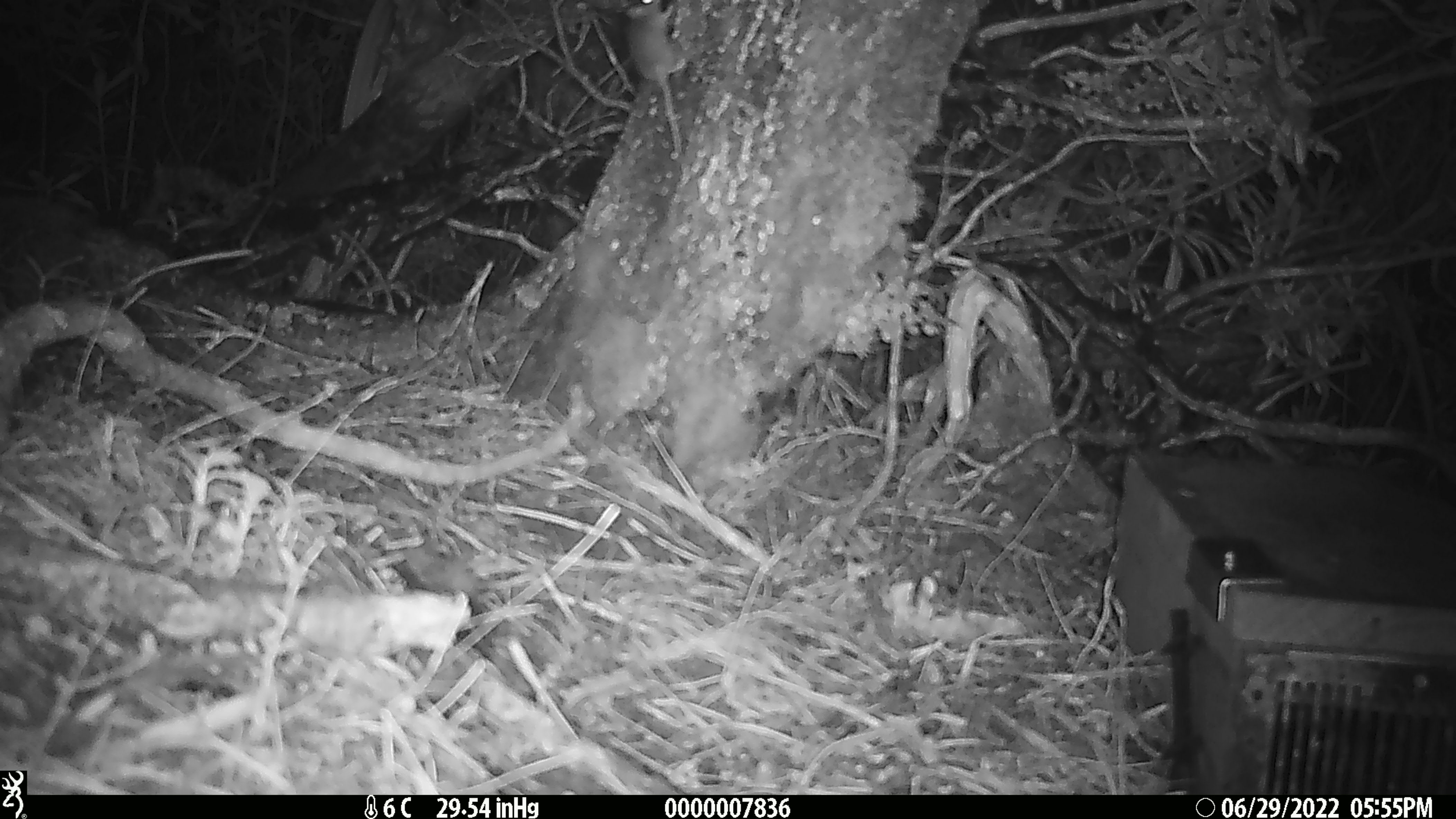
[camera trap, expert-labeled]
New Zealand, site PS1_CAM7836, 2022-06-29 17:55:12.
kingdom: Animalia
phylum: Chordata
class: Mammalia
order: Rodentia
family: Muridae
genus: Mus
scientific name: Mus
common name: mouse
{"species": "mouse (Mus)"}